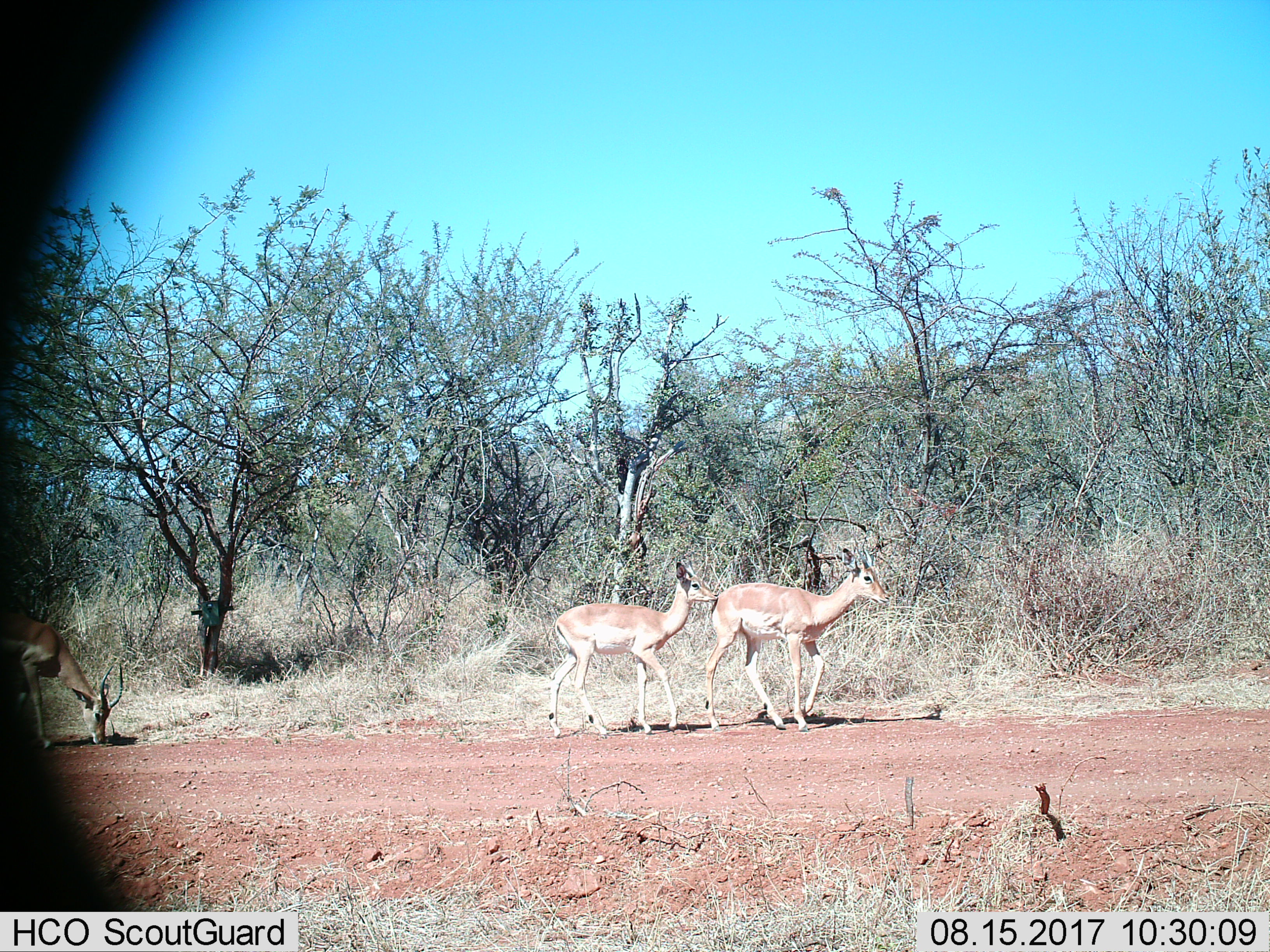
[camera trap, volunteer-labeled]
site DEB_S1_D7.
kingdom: Animalia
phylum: Chordata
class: Mammalia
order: Artiodactyla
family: Bovidae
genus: Aepyceros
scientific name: Aepyceros melampus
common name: impala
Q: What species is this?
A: Impala (Aepyceros melampus).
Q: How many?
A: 3.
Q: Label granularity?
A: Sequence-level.